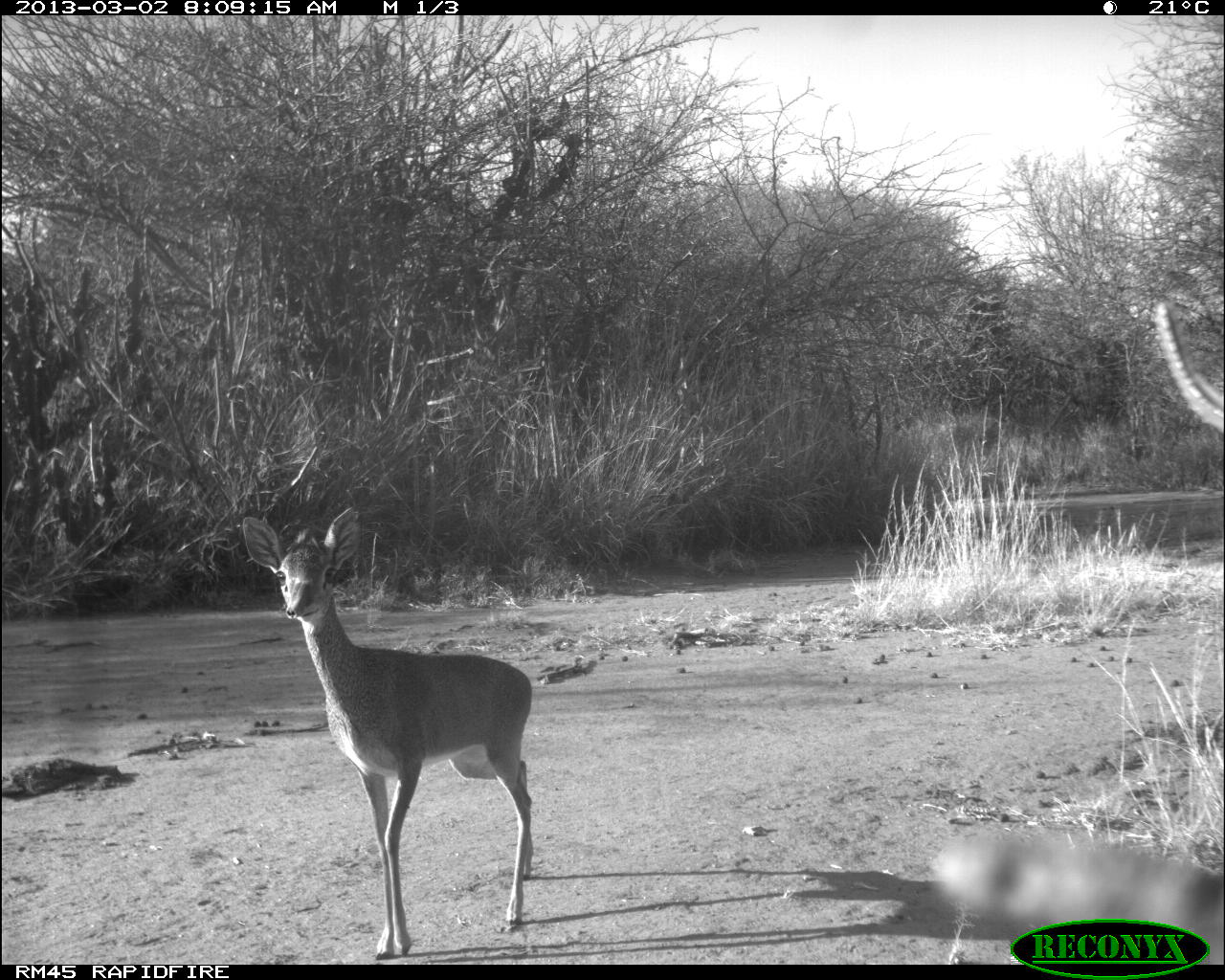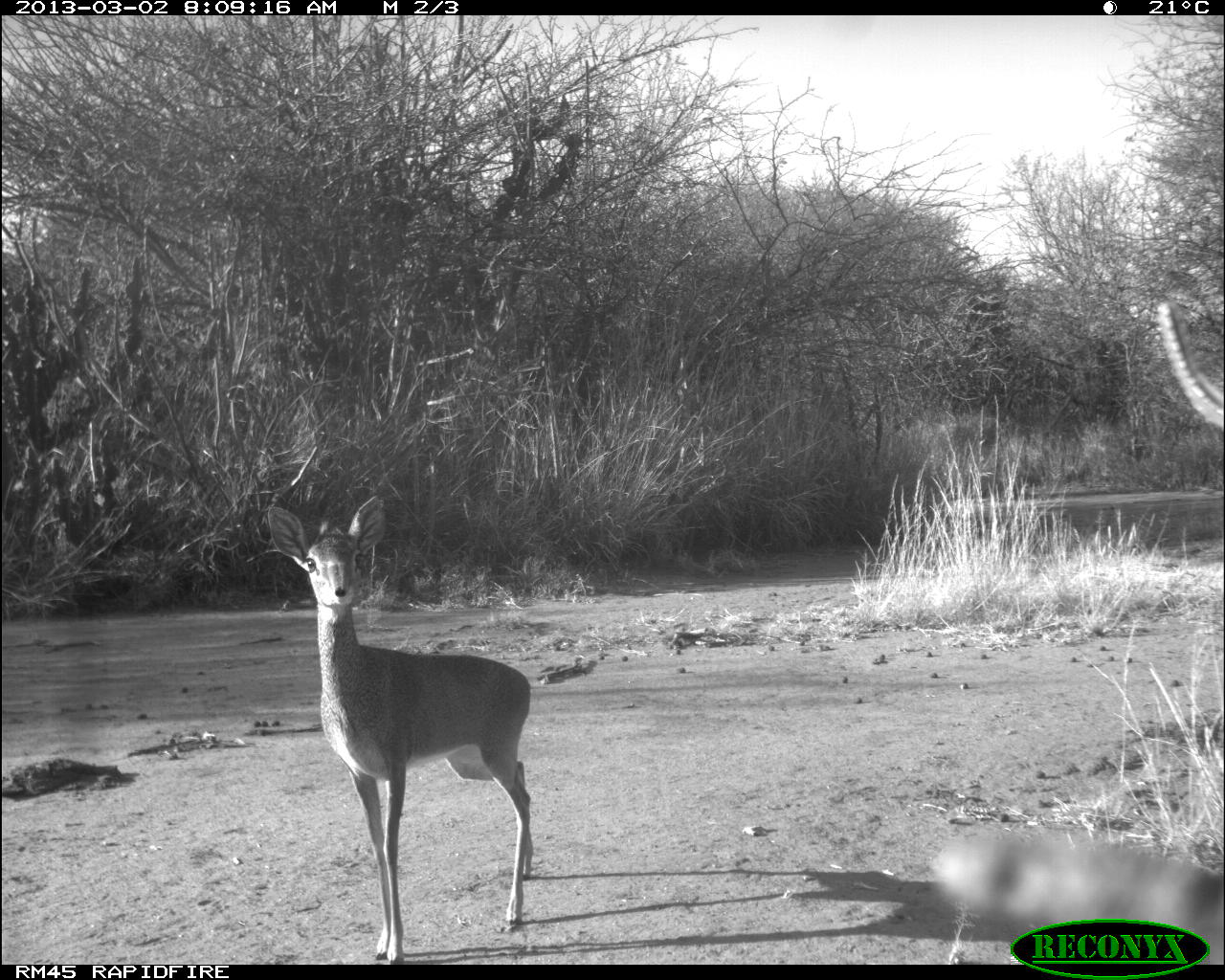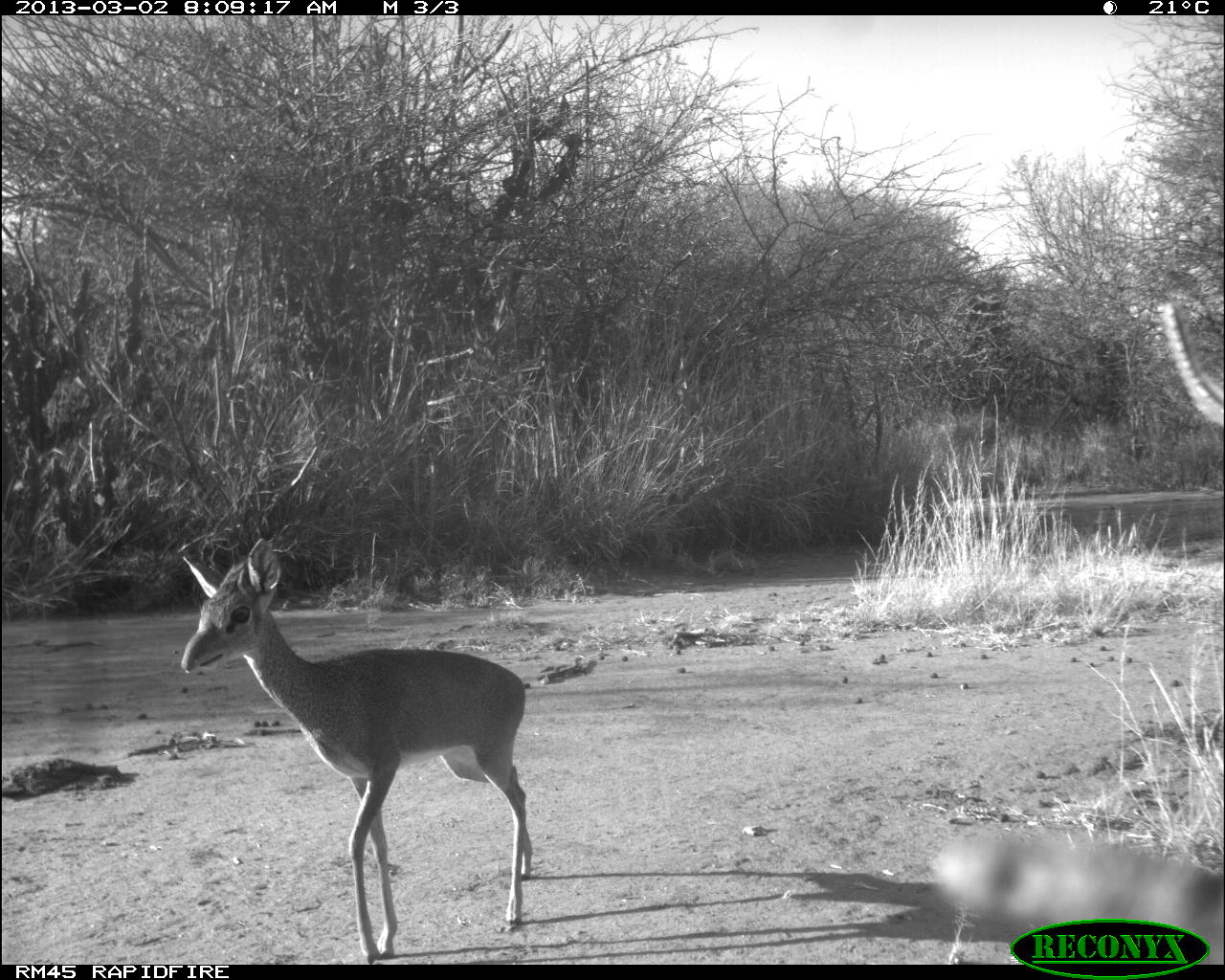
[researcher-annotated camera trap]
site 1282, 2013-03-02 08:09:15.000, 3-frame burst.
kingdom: Animalia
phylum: Chordata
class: Mammalia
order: Artiodactyla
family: Bovidae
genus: Madoqua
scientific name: Madoqua guentheri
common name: günther's dik-dik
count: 1